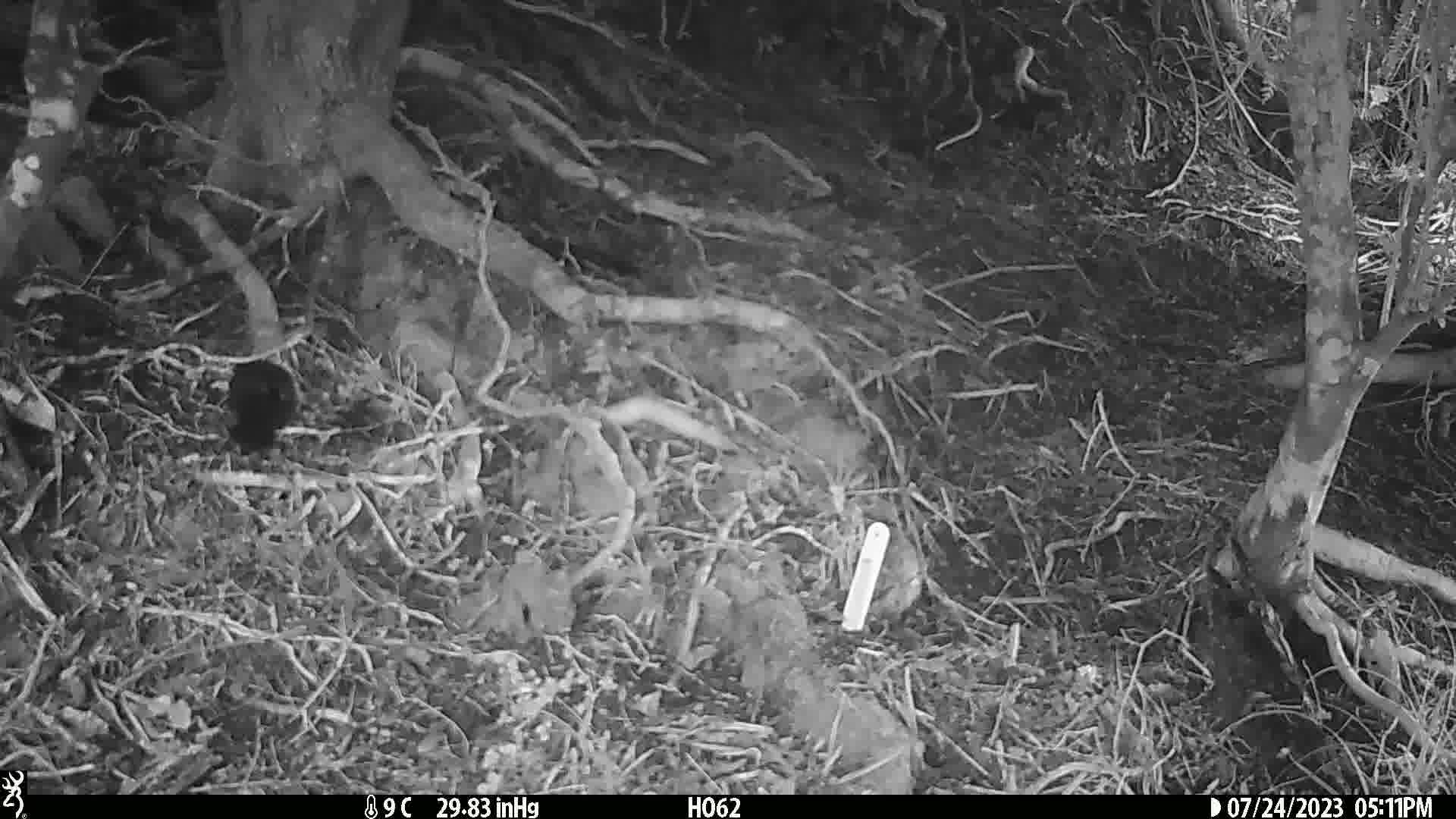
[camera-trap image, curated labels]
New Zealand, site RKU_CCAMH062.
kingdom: Animalia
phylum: Chordata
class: Aves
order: Passeriformes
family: Turdidae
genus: Turdus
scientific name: Turdus merula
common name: eurasian blackbird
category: blackbird